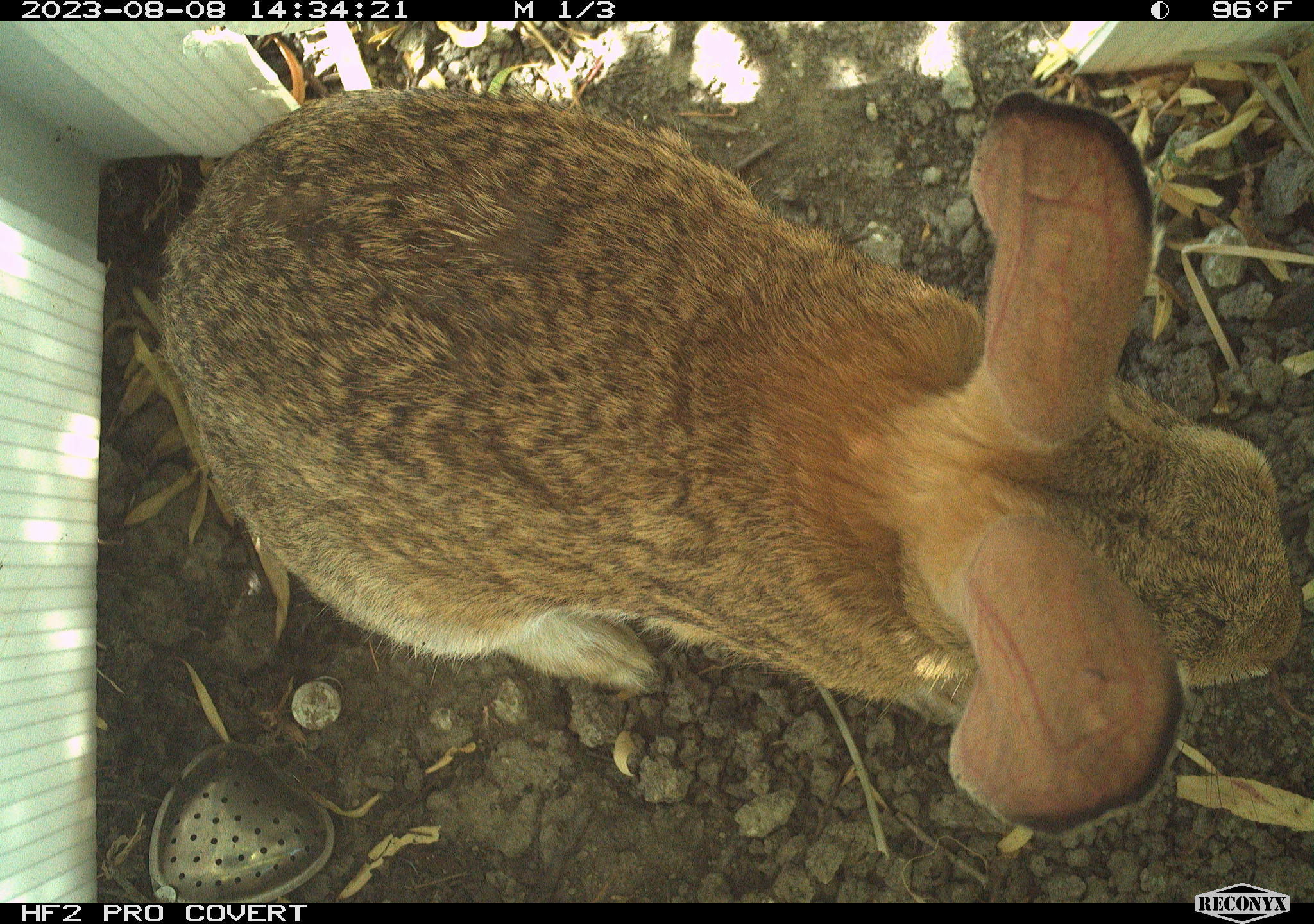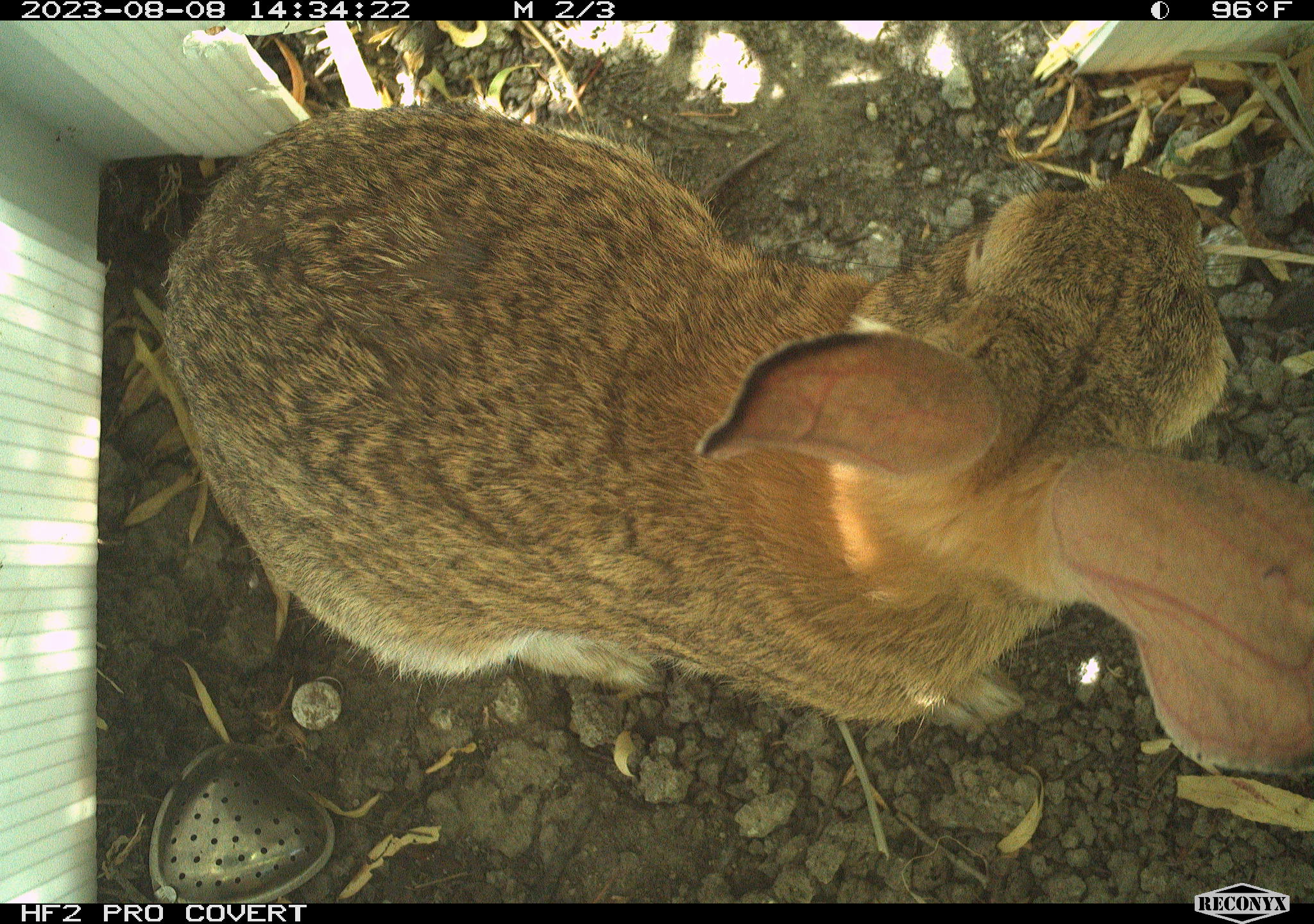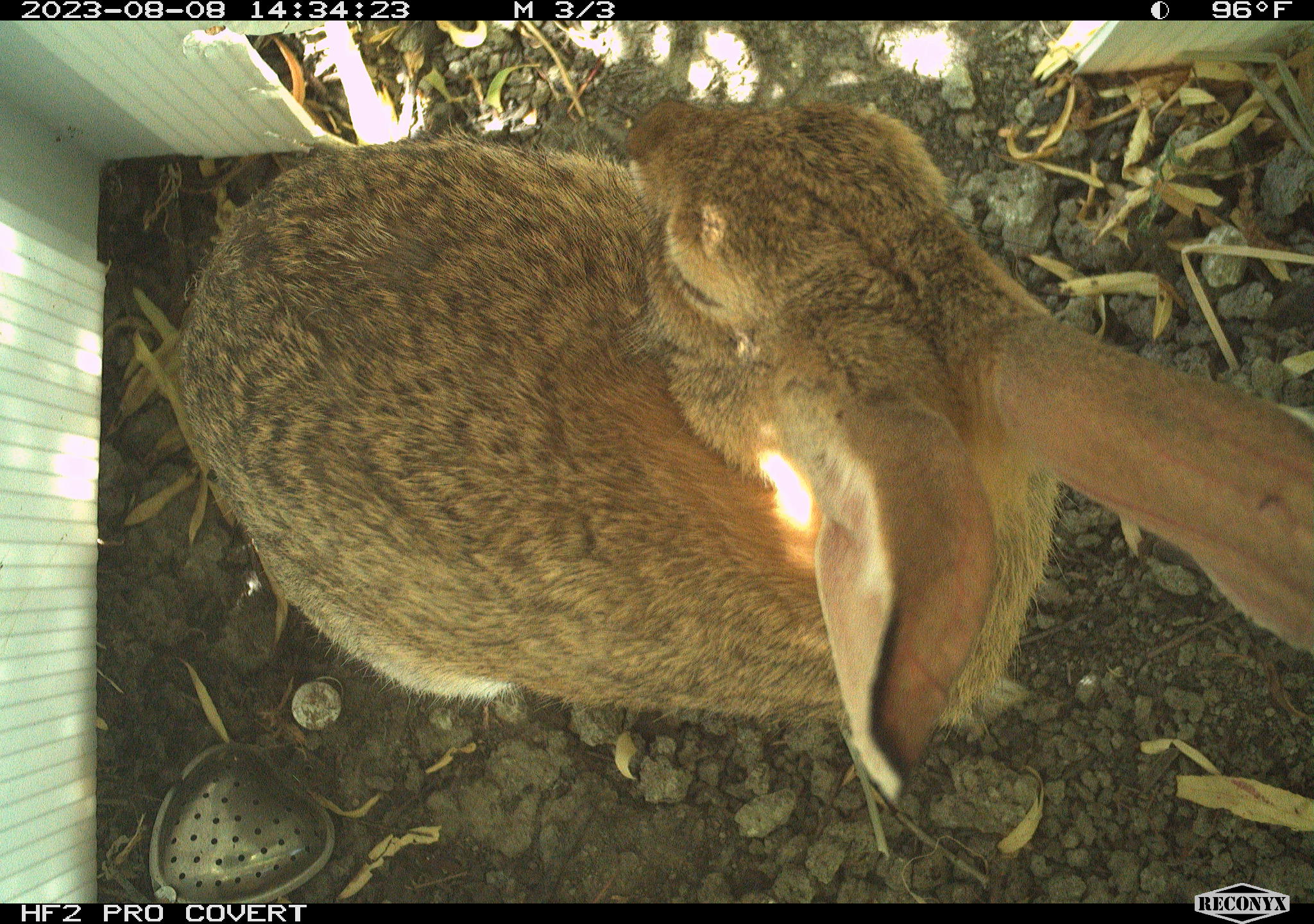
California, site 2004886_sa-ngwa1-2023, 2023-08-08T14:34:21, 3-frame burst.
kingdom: Animalia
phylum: Chordata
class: Mammalia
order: Lagomorpha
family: Leporidae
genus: Sylvilagus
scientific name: Sylvilagus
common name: cottontail rabbits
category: sylvilagus species